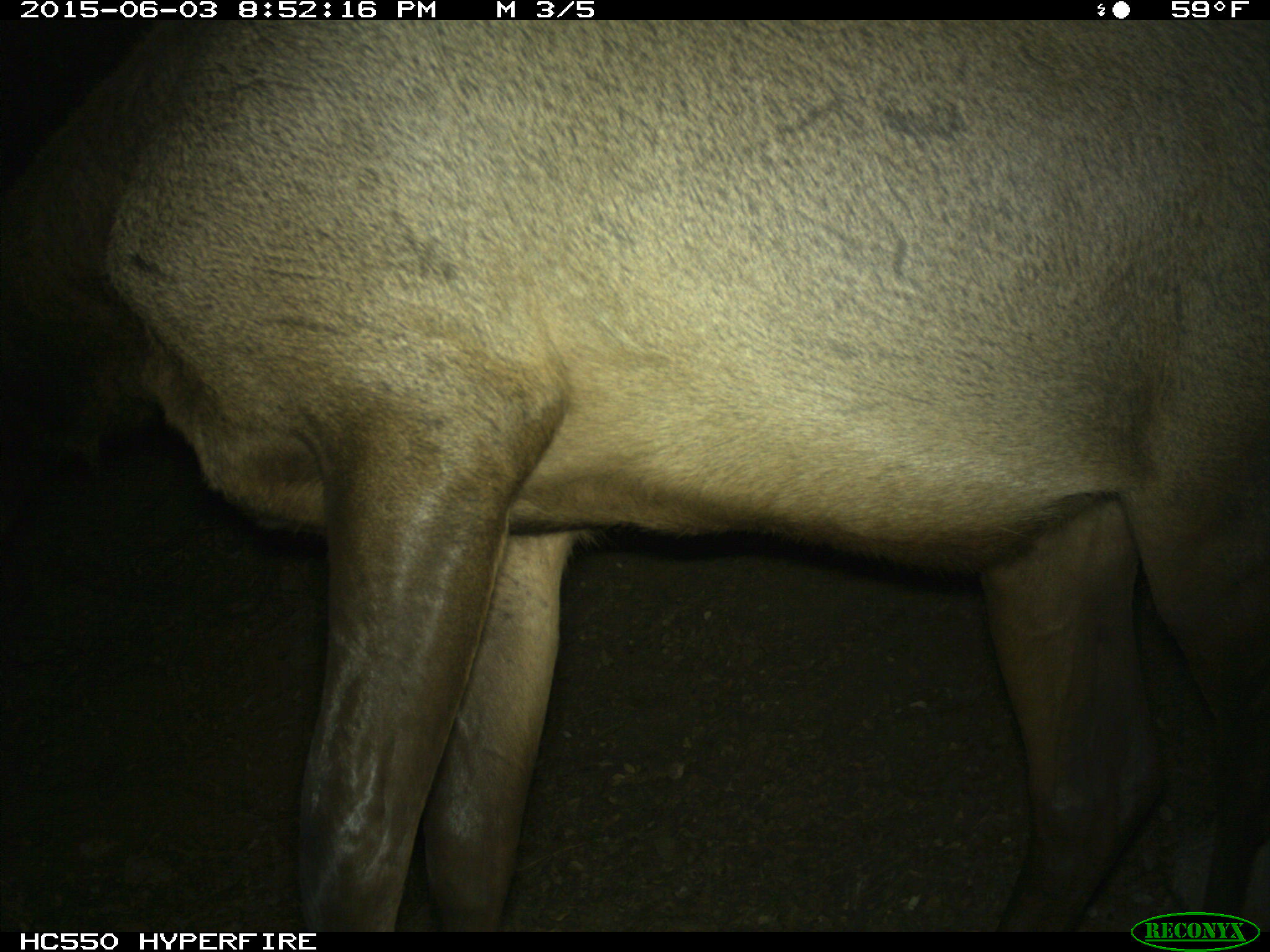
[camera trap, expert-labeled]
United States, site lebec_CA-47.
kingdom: Animalia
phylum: Chordata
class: Mammalia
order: Artiodactyla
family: Cervidae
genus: Cervus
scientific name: Cervus canadensis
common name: elk